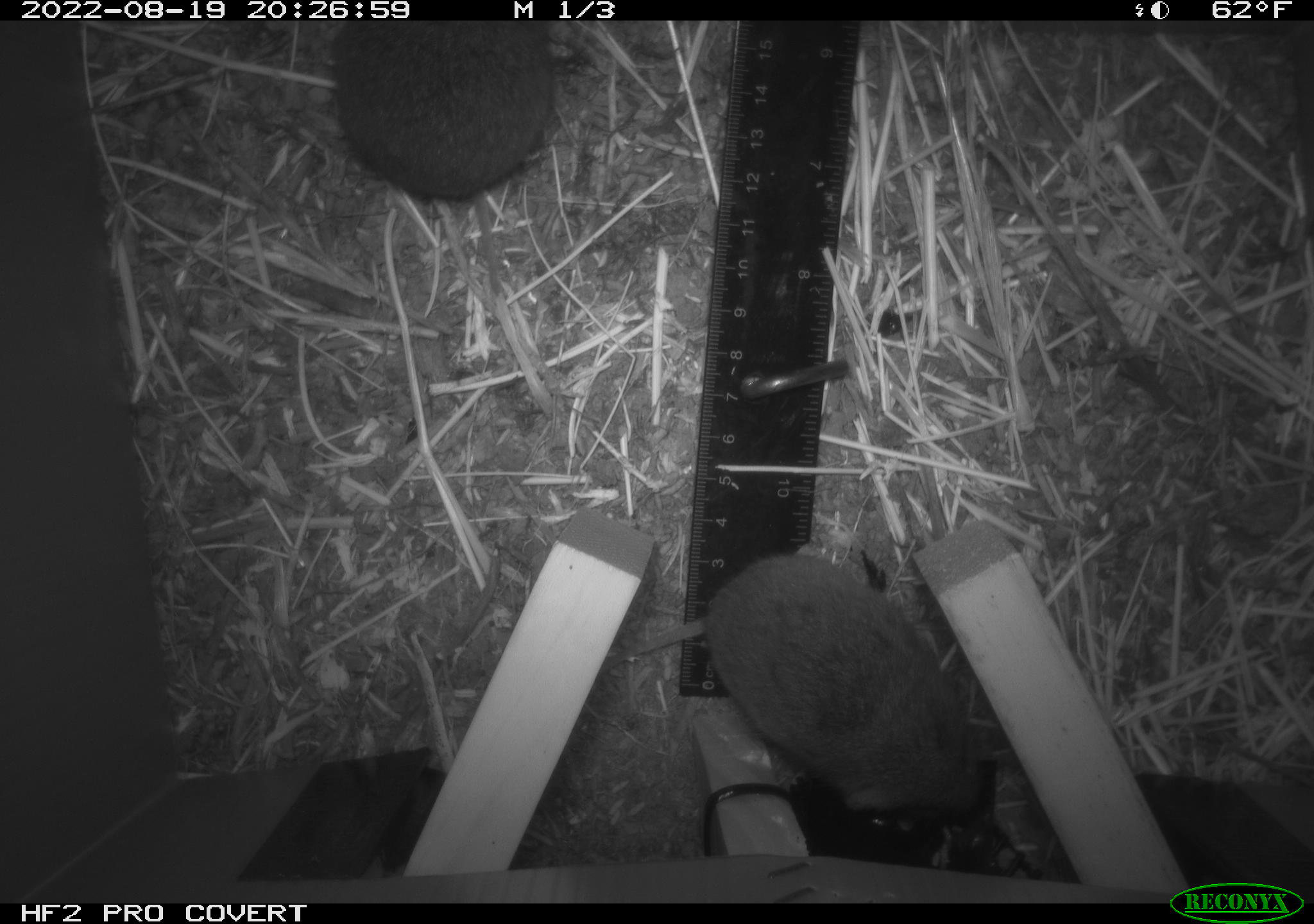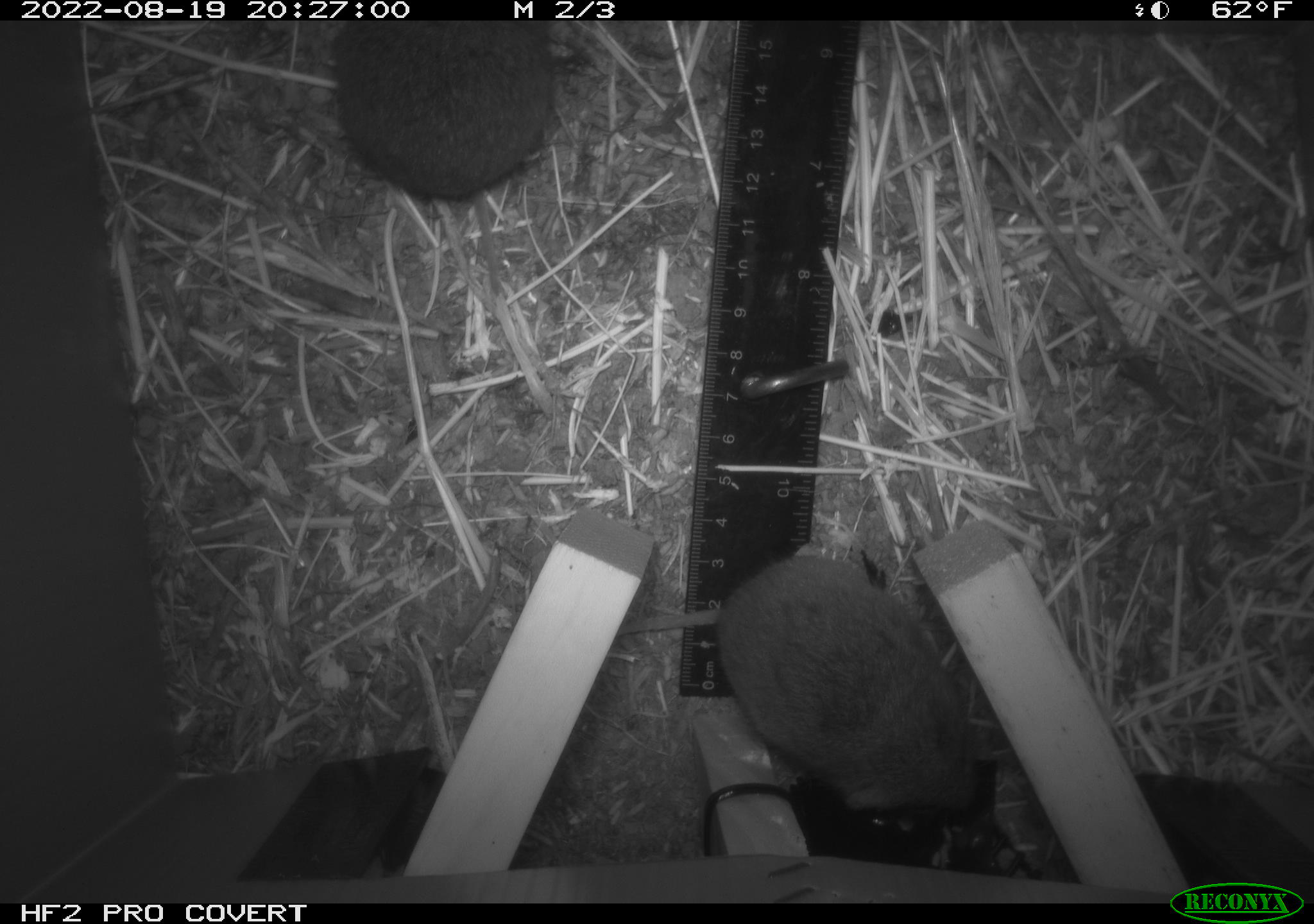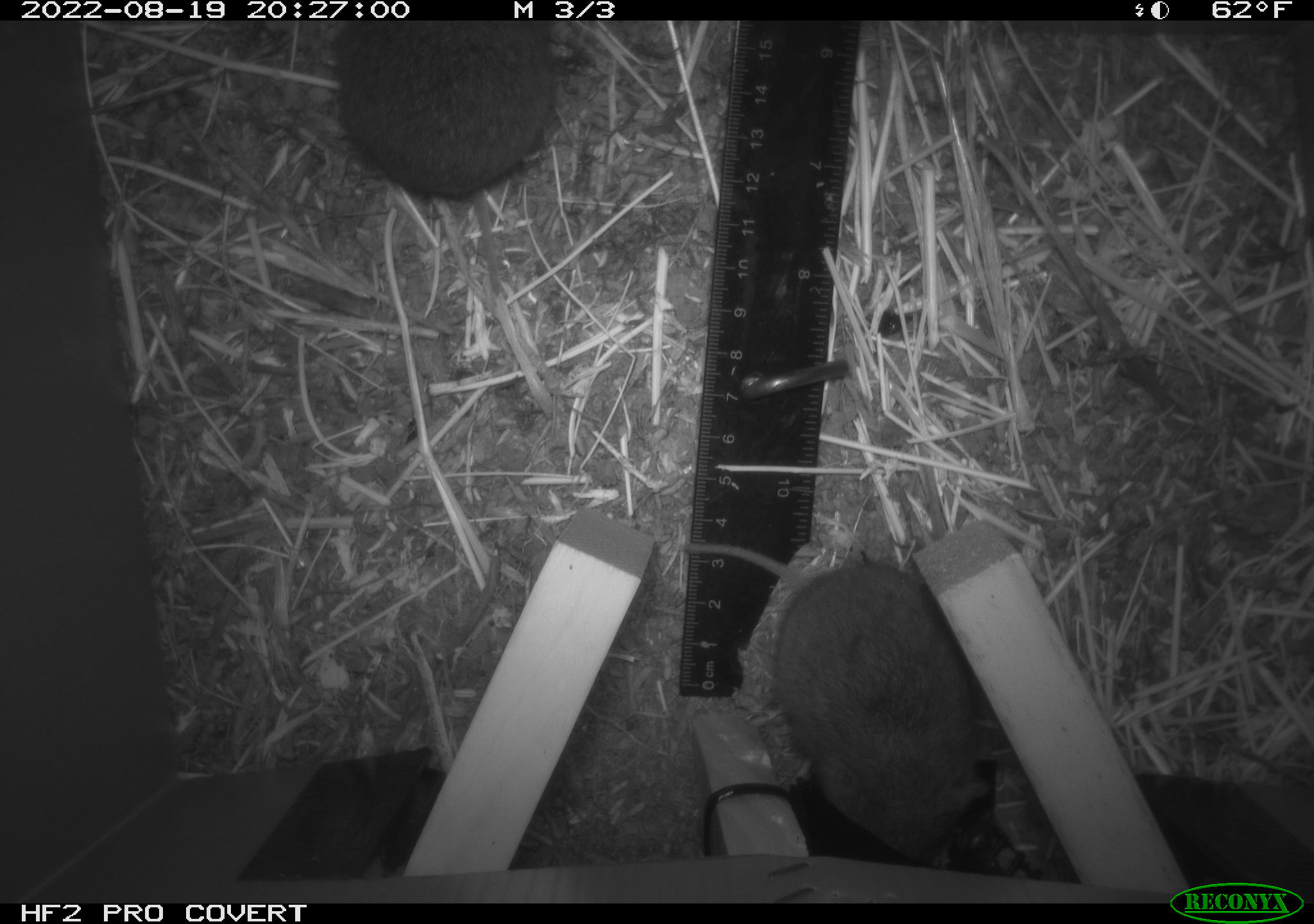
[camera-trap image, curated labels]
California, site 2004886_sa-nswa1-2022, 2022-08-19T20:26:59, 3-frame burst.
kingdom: Animalia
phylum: Chordata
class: Mammalia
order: Rodentia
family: Cricetidae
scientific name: Cricetidae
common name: hamsters, voles, lemmings, and allies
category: cricetidae family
Cricetidae family (hamsters, voles, lemmings, and allies) (Cricetidae).